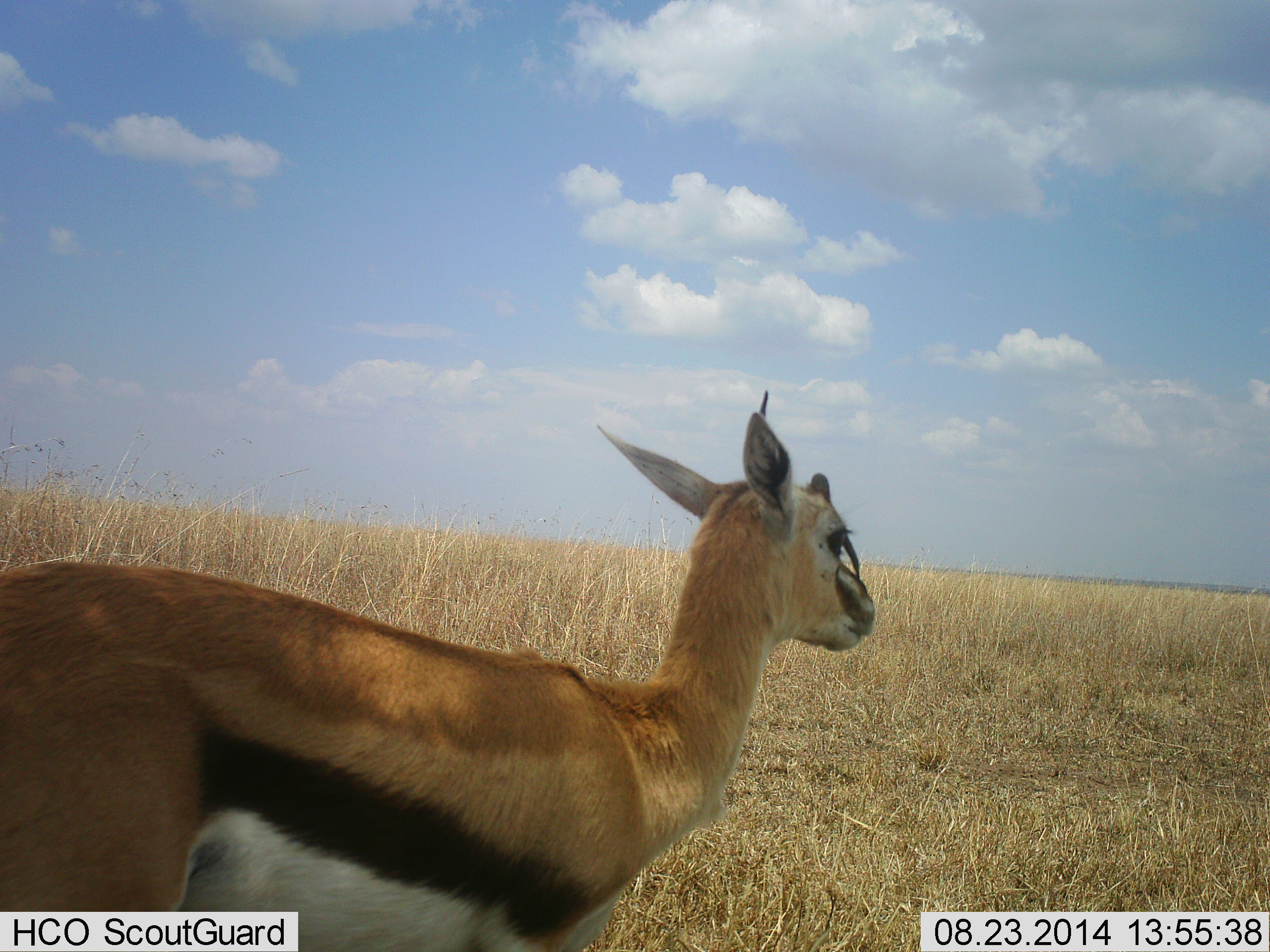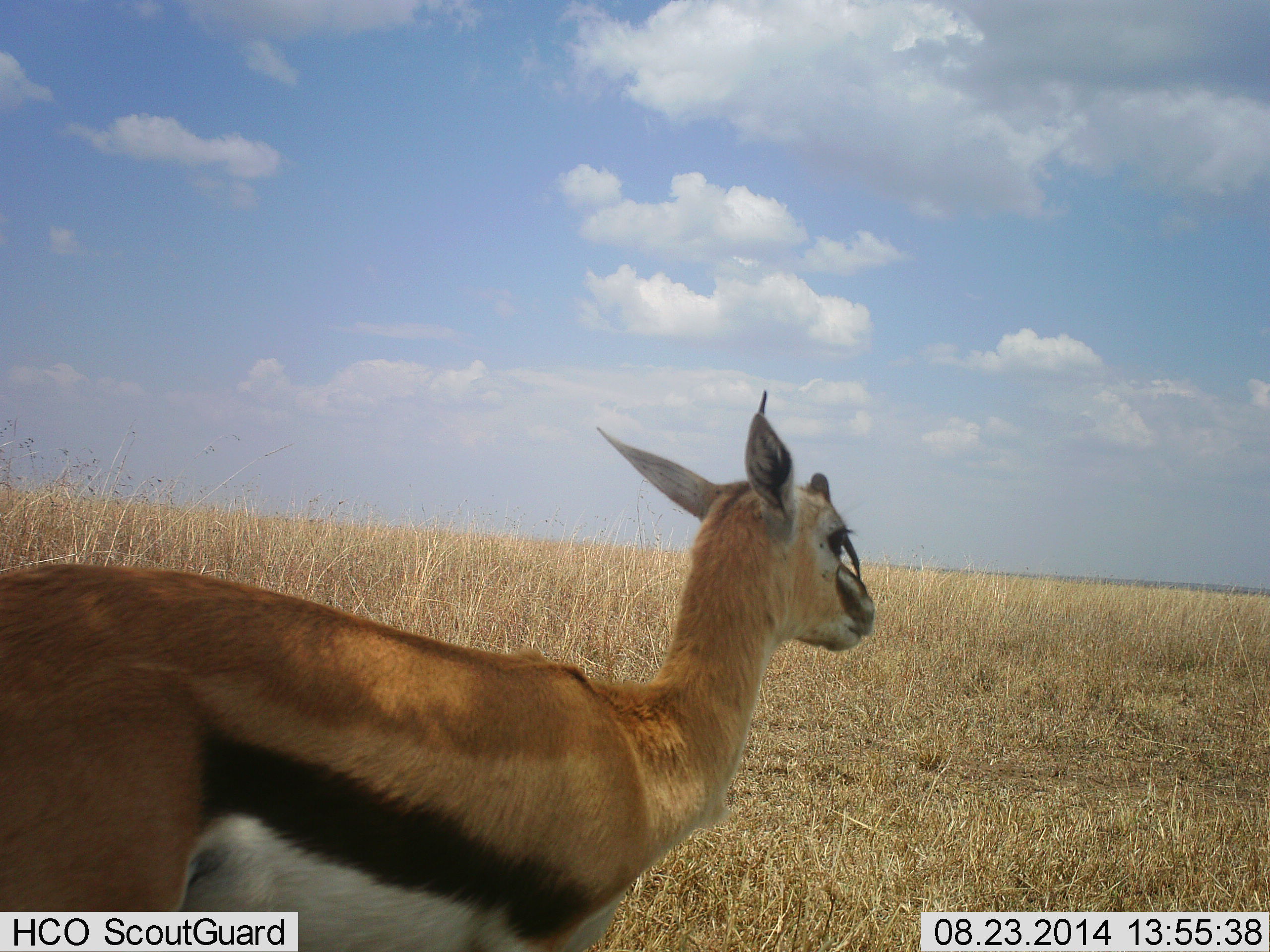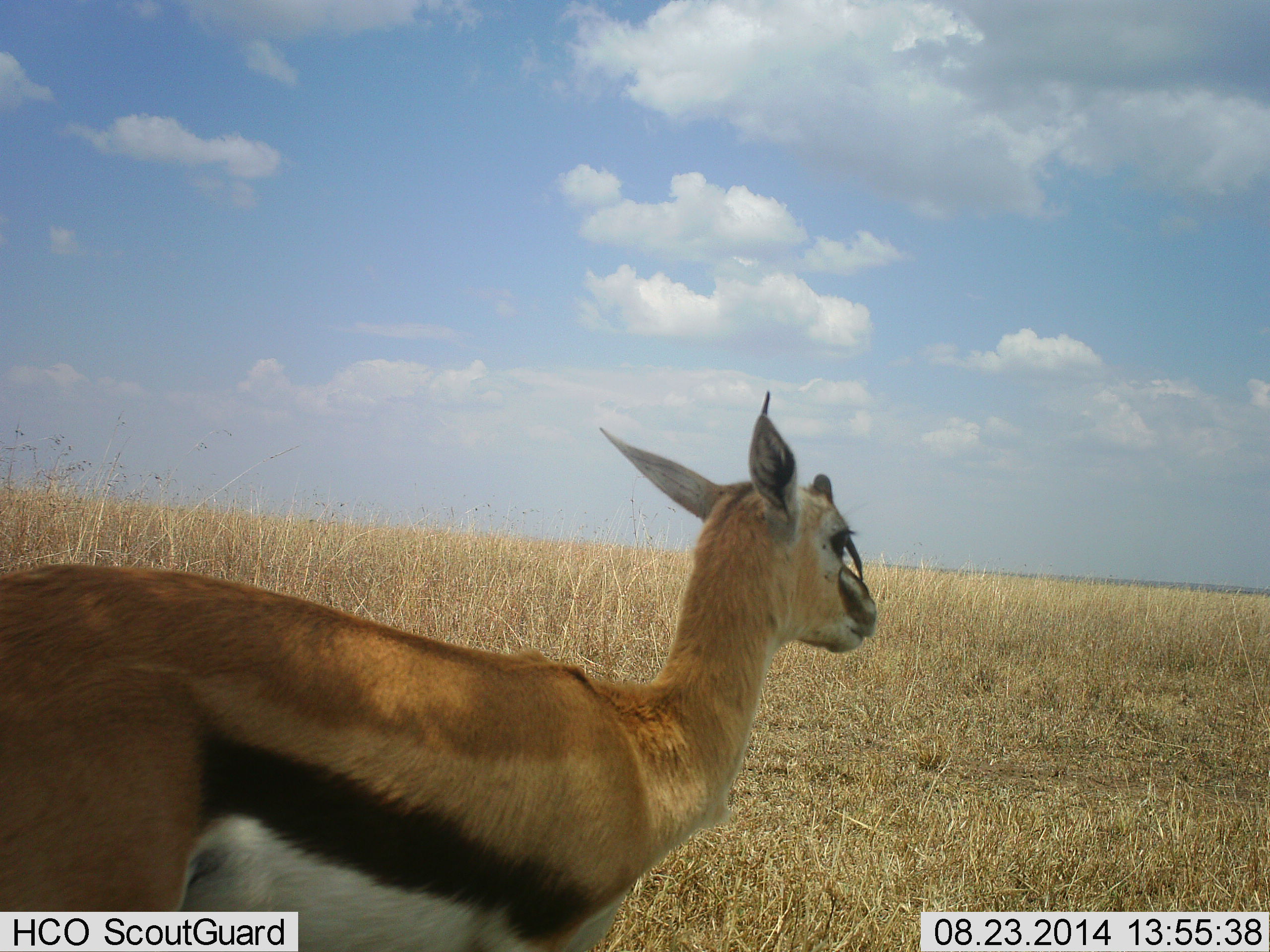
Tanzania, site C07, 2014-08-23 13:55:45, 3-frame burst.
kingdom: Animalia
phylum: Chordata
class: Mammalia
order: Artiodactyla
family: Bovidae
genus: Eudorcas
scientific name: Eudorcas thomsonii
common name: thomson's gazelle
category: gazellethomsons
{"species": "gazellethomsons (thomson's gazelle) (Eudorcas thomsonii)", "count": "1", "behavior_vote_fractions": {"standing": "100%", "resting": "0%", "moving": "0%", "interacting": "0%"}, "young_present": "0%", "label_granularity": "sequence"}